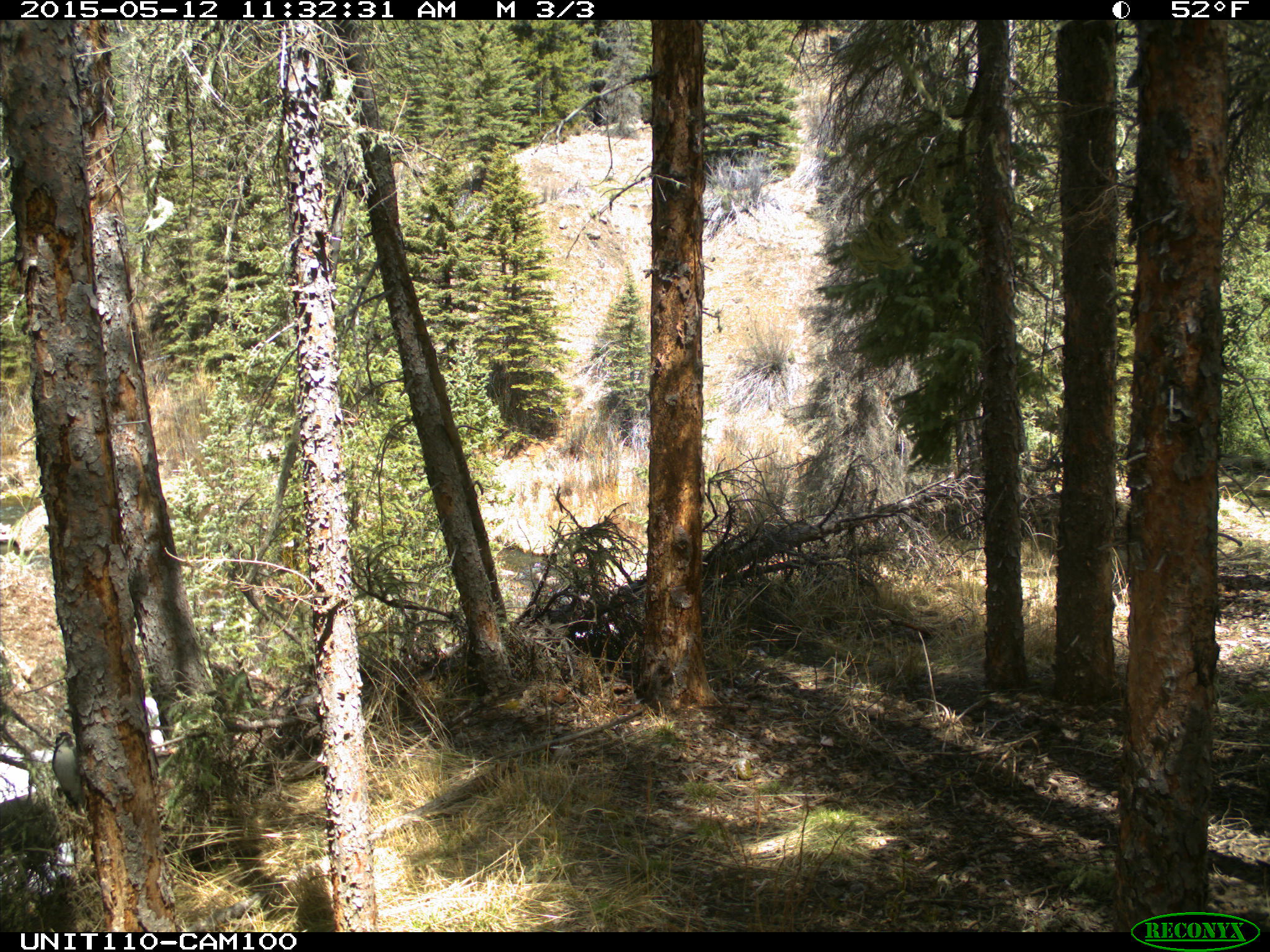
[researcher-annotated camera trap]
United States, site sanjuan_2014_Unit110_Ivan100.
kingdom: Animalia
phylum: Chordata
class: Aves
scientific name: Aves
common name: birds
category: unidentified bird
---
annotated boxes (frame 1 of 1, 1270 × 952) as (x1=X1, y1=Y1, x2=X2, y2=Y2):
animal: (x1=51, y1=730, x2=82, y2=811)